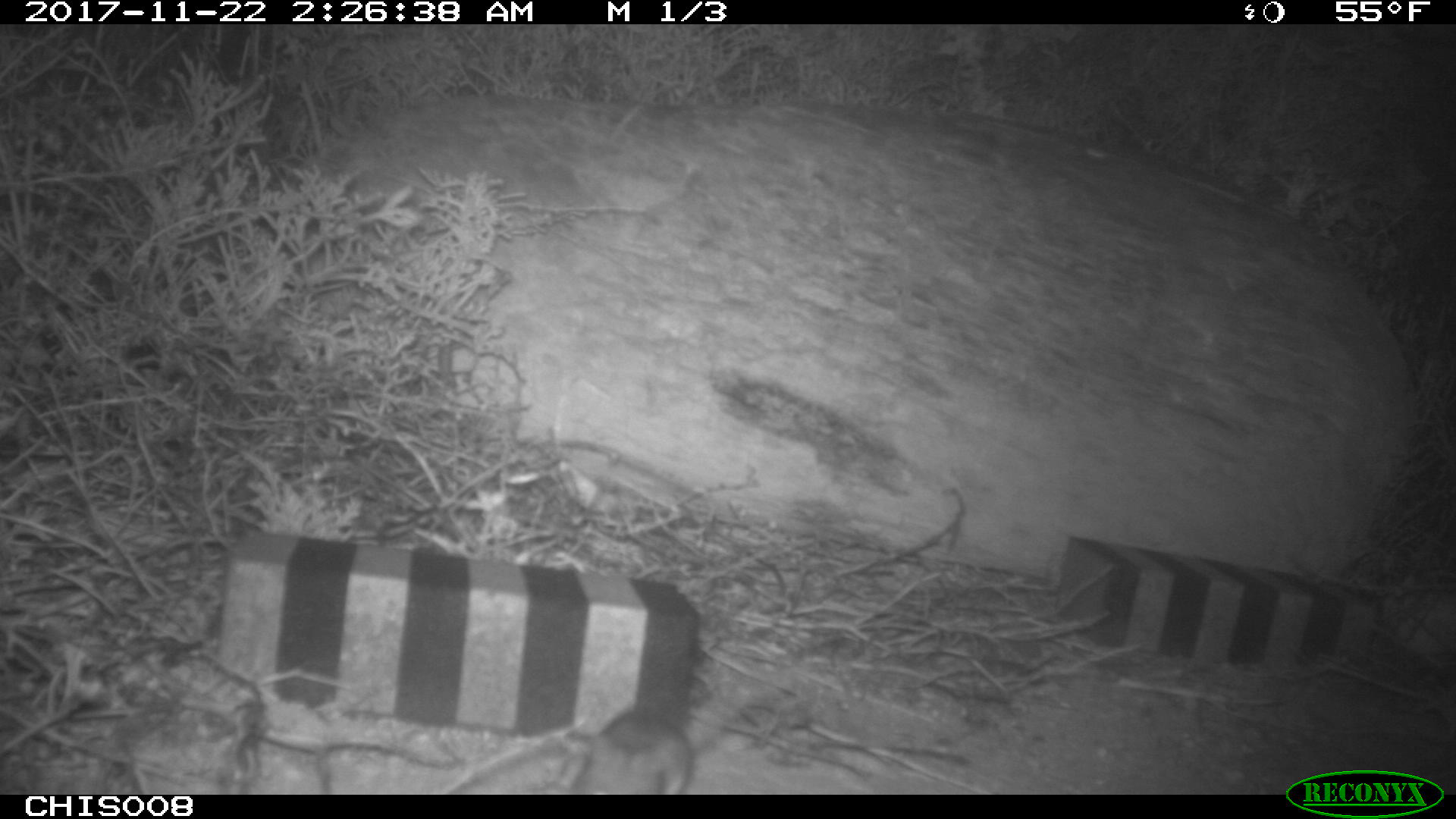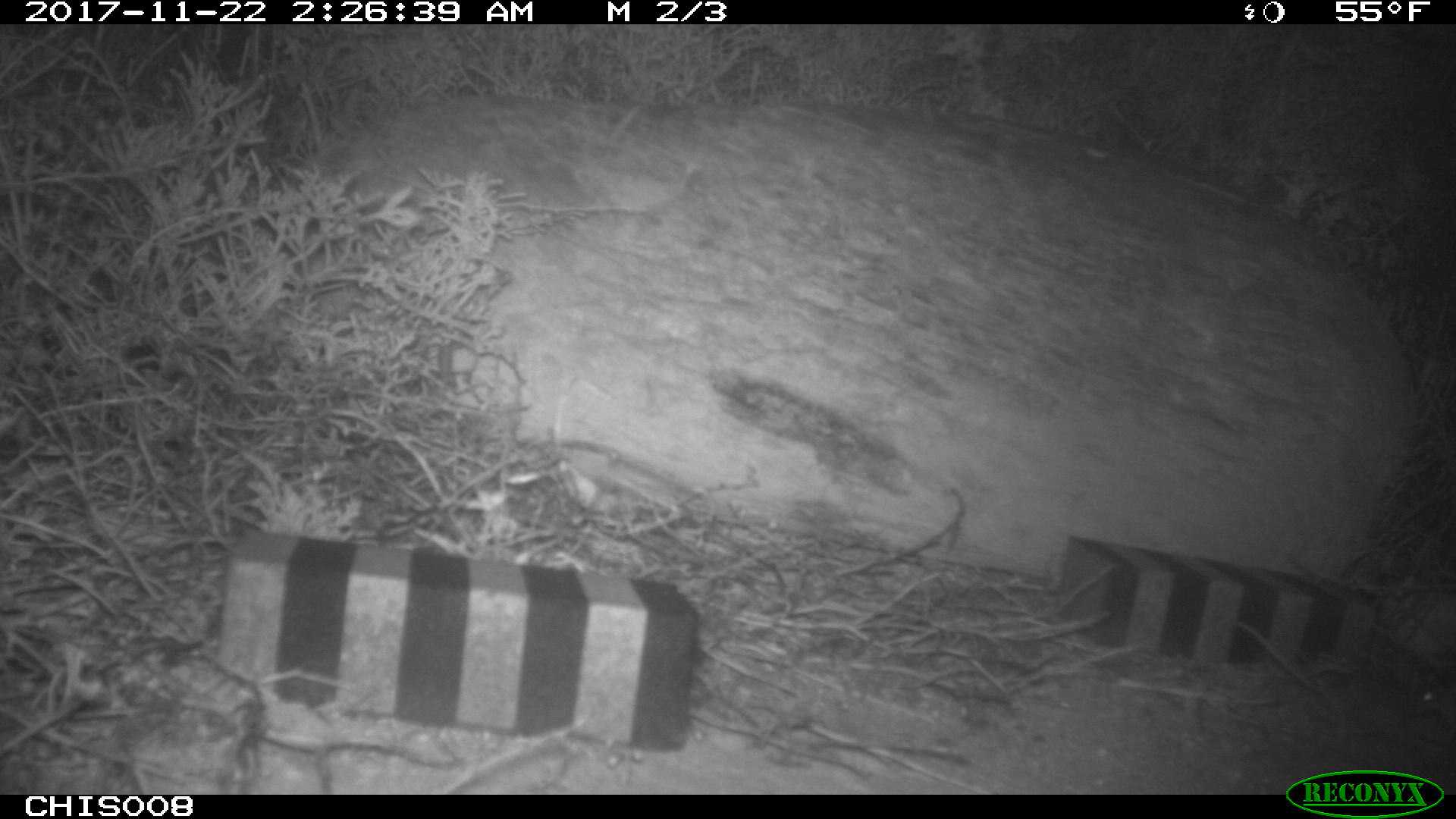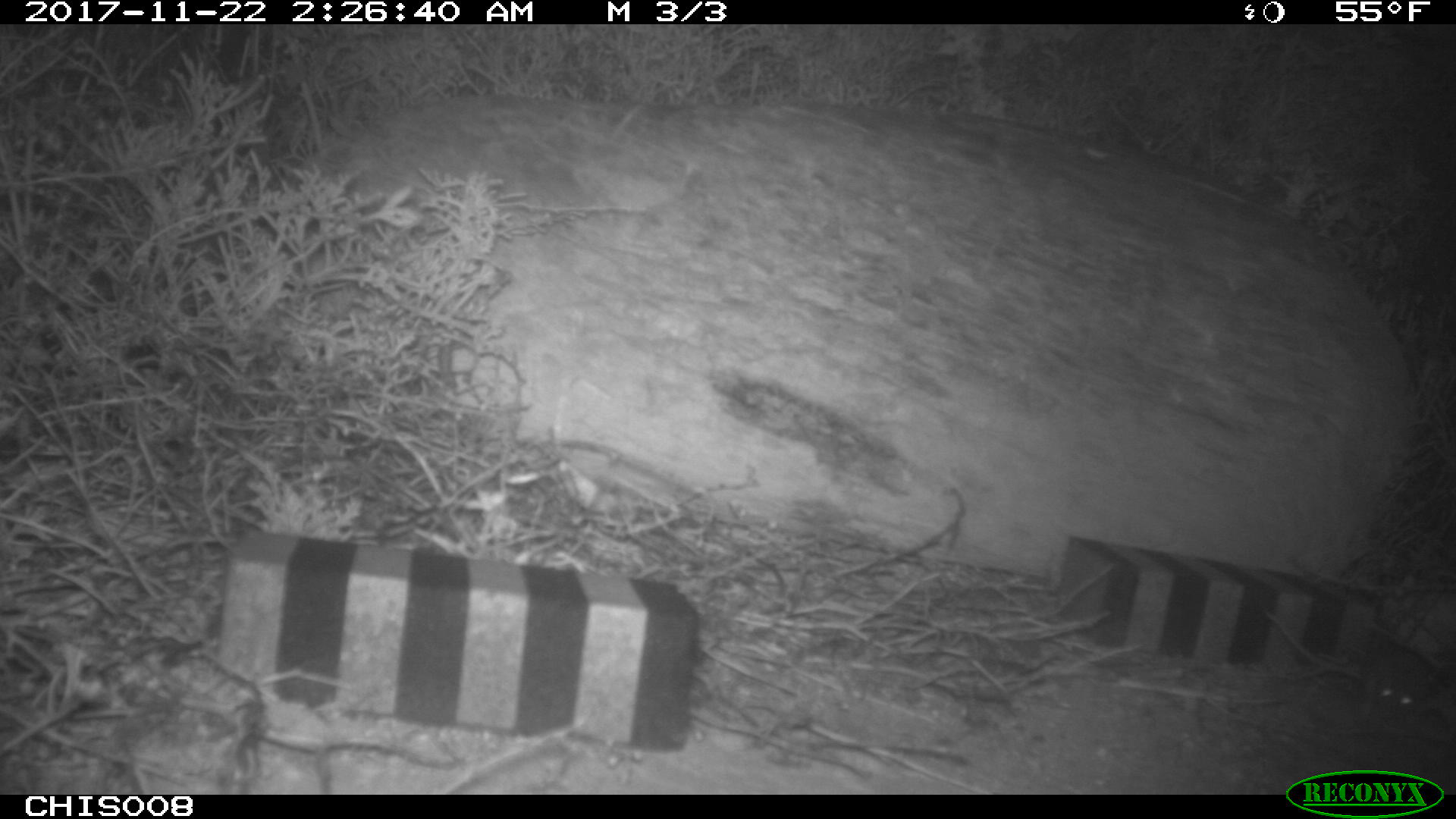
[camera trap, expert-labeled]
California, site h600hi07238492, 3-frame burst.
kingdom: Animalia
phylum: Chordata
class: Mammalia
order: Rodentia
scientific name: Rodentia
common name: rodent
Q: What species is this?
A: Rodent (Rodentia).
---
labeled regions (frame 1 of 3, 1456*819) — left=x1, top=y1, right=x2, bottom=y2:
rodent: left=561, top=708, right=693, bottom=795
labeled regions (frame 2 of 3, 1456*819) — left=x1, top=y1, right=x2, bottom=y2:
rodent: left=1232, top=617, right=1441, bottom=729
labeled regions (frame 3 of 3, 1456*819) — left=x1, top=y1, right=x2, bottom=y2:
rodent: left=1263, top=612, right=1442, bottom=727